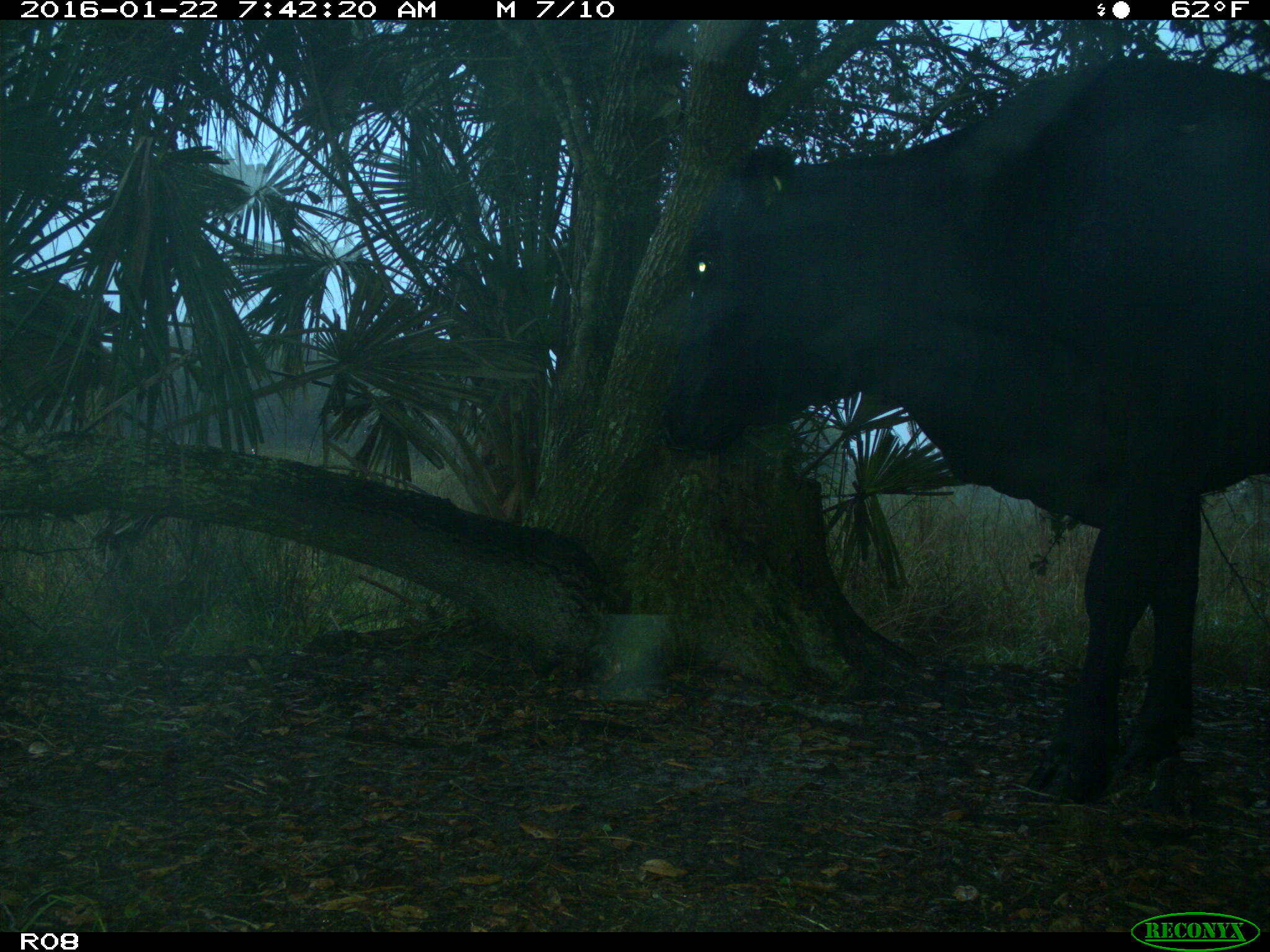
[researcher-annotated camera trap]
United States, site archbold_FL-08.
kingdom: Animalia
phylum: Chordata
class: Mammalia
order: Artiodactyla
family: Bovidae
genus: Bos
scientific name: Bos taurus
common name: domestic cow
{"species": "Bos taurus (domestic cow)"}